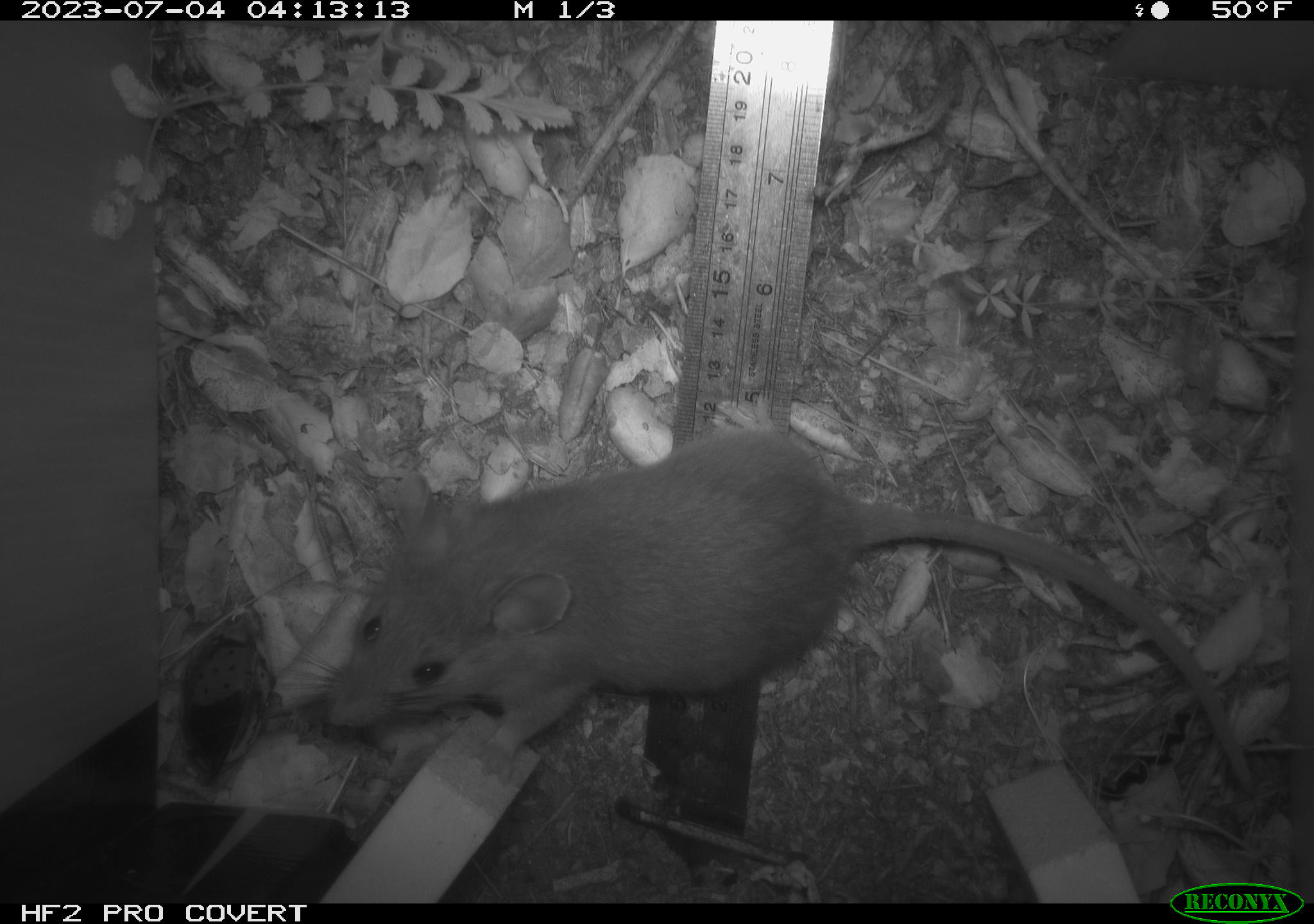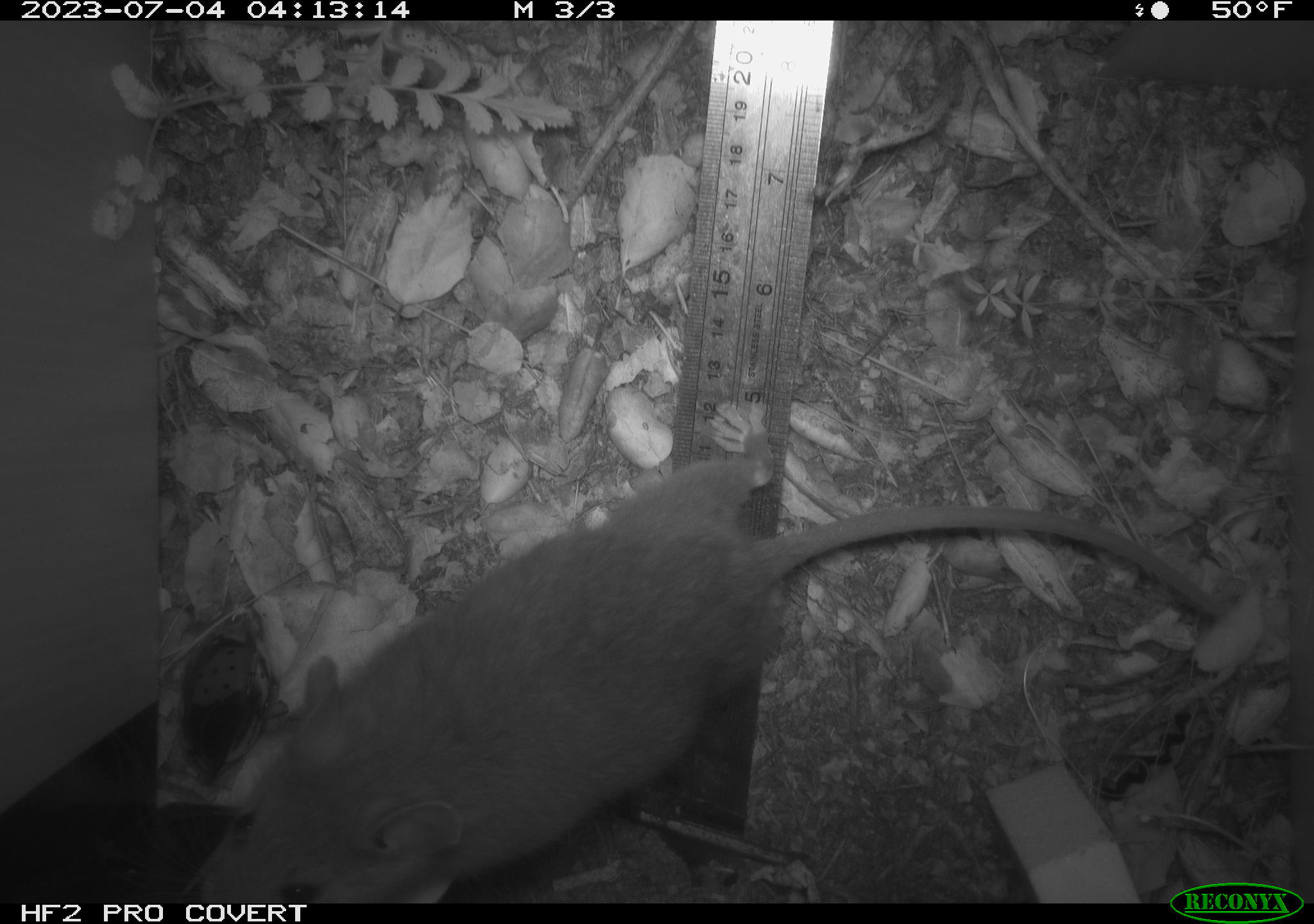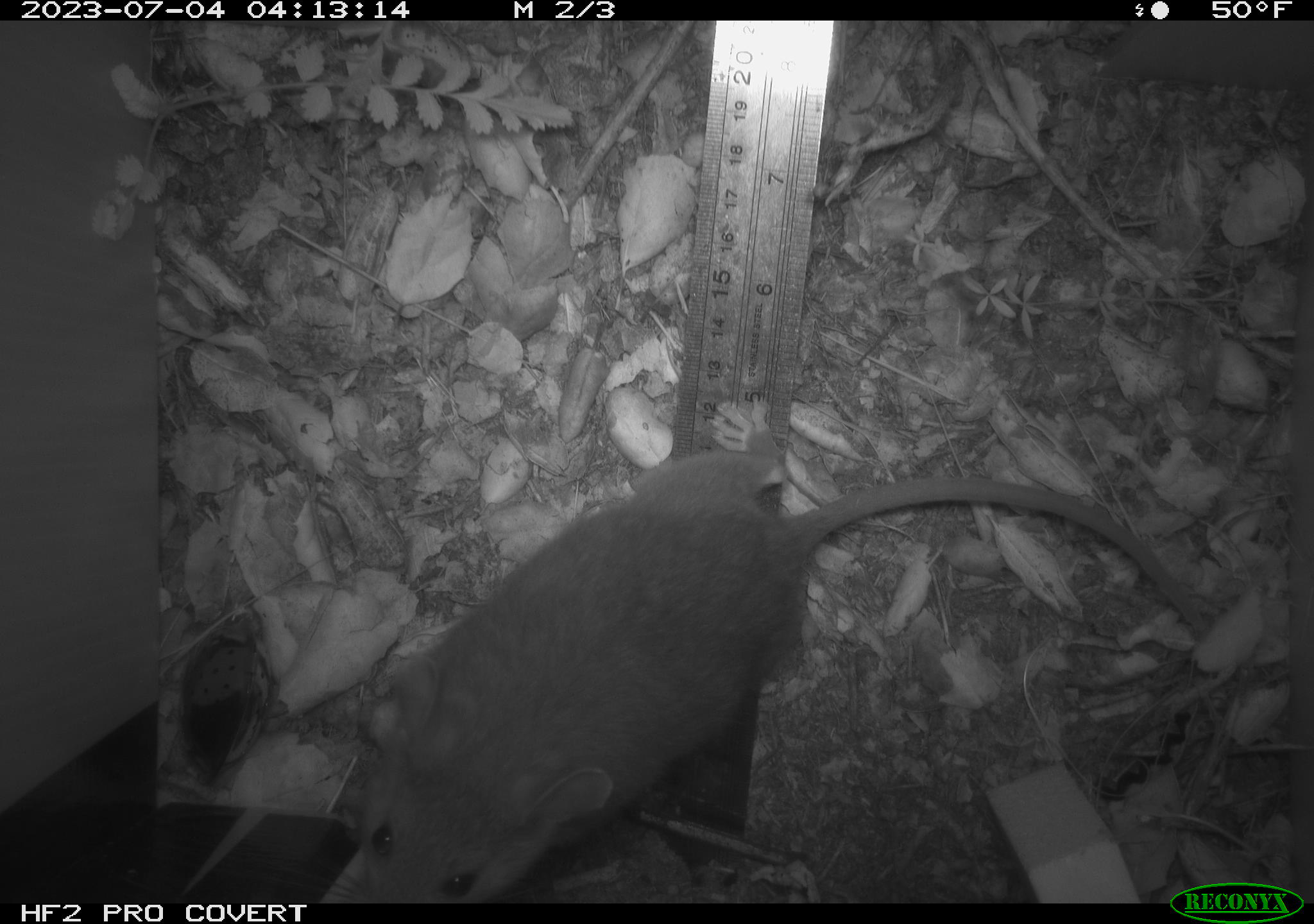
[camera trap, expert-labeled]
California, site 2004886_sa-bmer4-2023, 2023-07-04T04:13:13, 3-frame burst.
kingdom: Animalia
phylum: Chordata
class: Mammalia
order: Rodentia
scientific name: Rodentia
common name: rodent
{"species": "rodent (Rodentia)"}